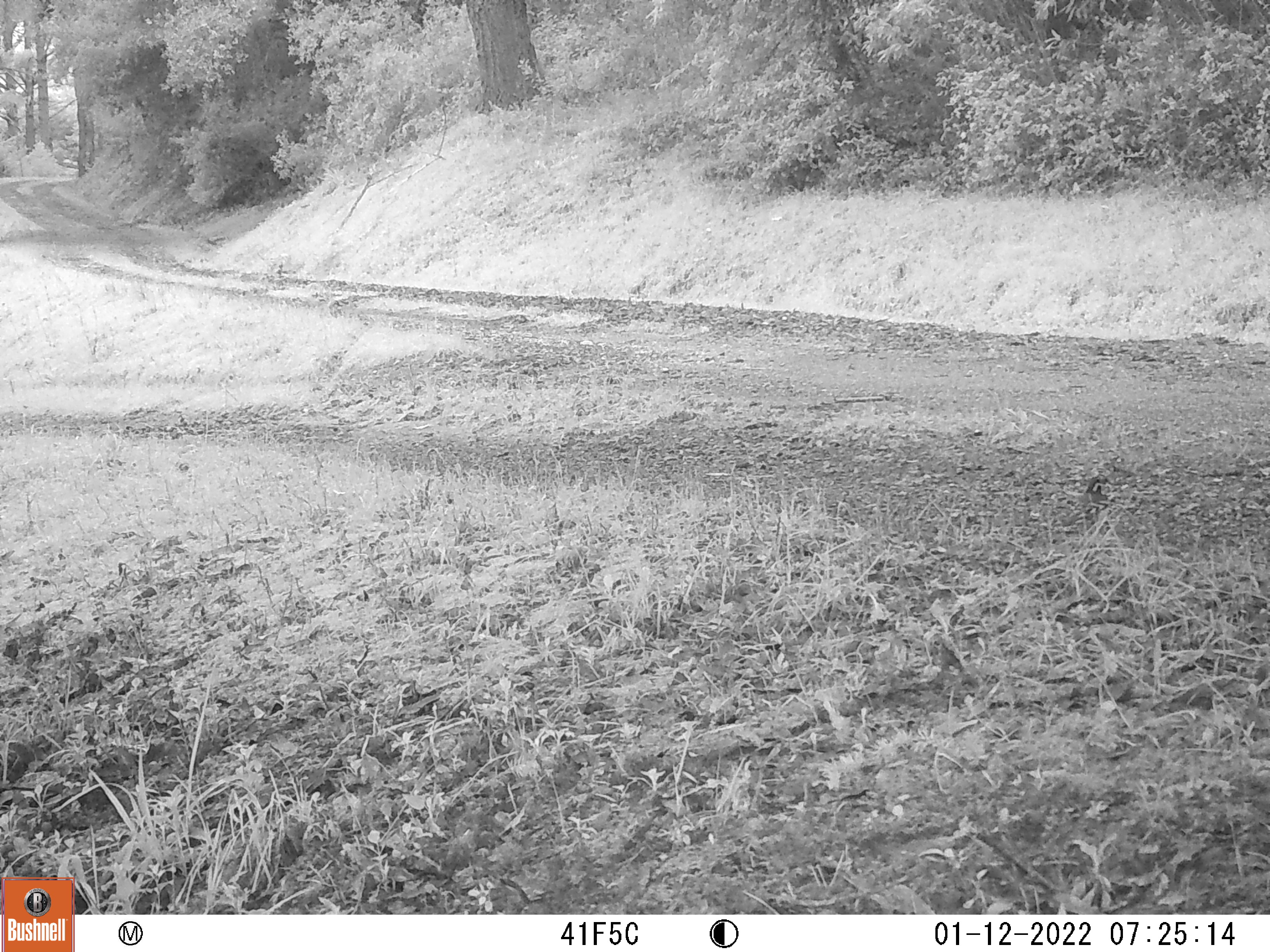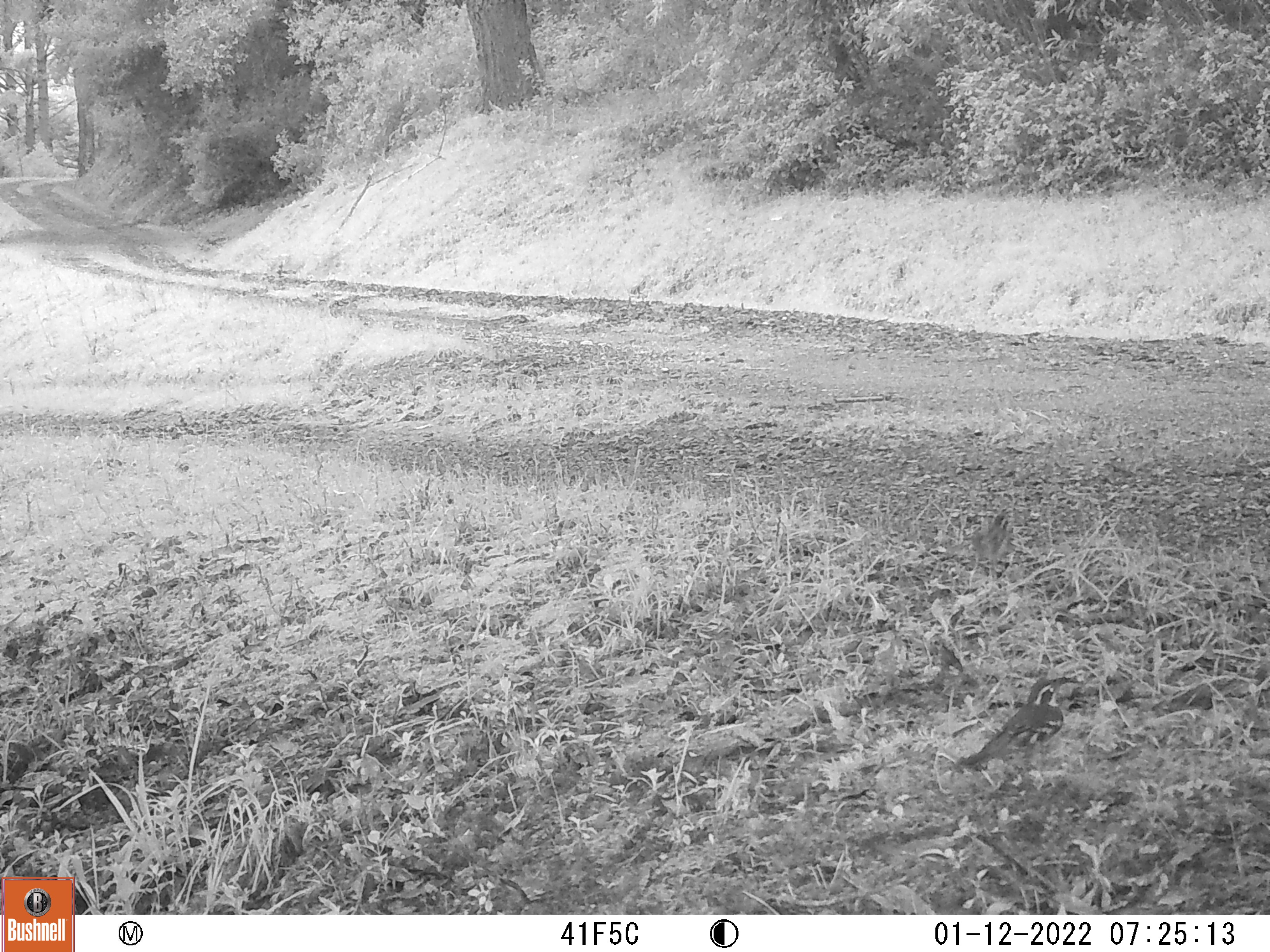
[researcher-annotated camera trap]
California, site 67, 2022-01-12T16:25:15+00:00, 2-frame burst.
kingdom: Animalia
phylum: Chordata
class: Aves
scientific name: Aves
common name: bird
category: unknown bird